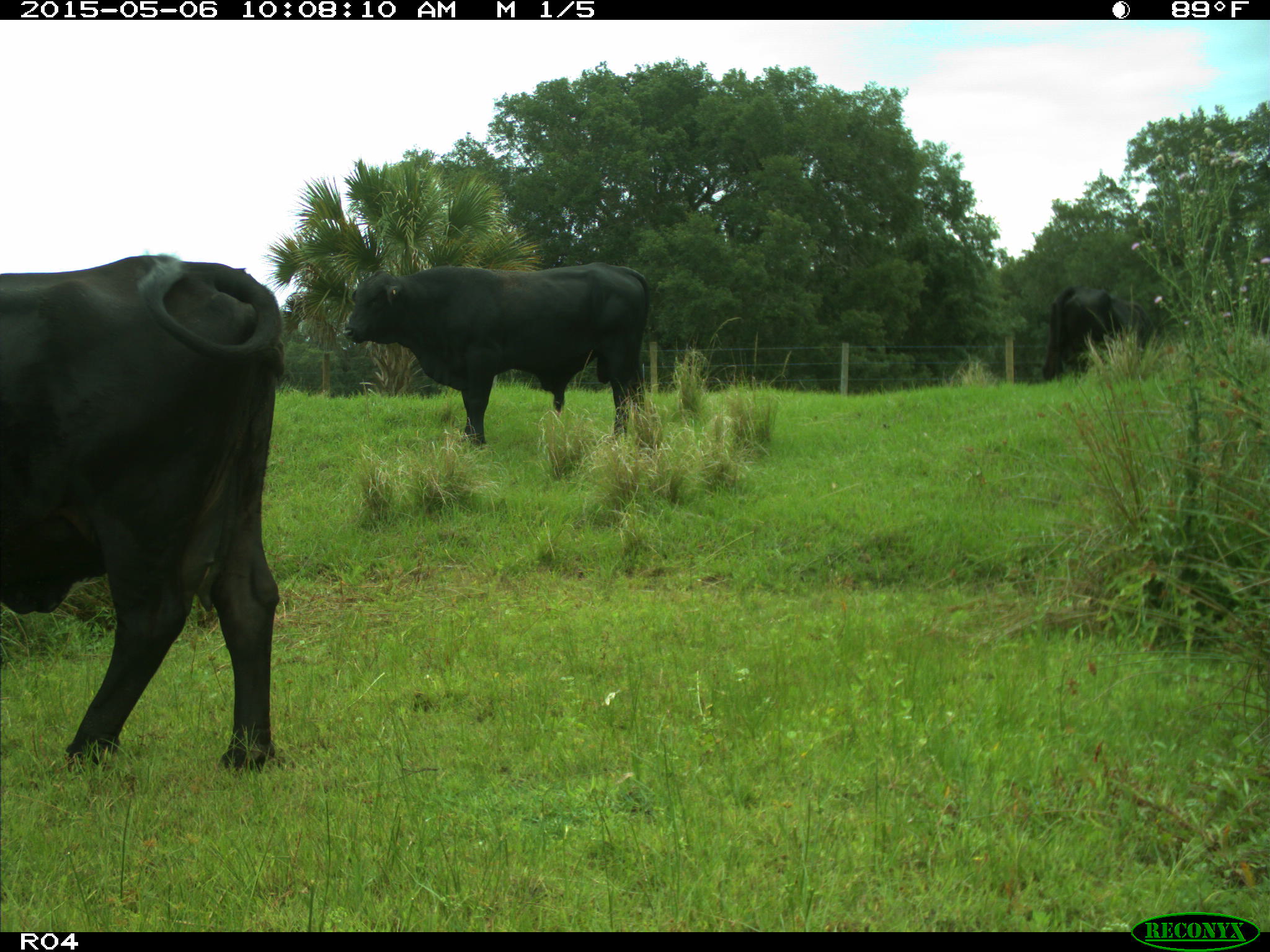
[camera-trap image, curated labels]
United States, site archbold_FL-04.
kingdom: Animalia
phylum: Chordata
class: Mammalia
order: Artiodactyla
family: Bovidae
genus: Bos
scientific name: Bos taurus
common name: domestic cow